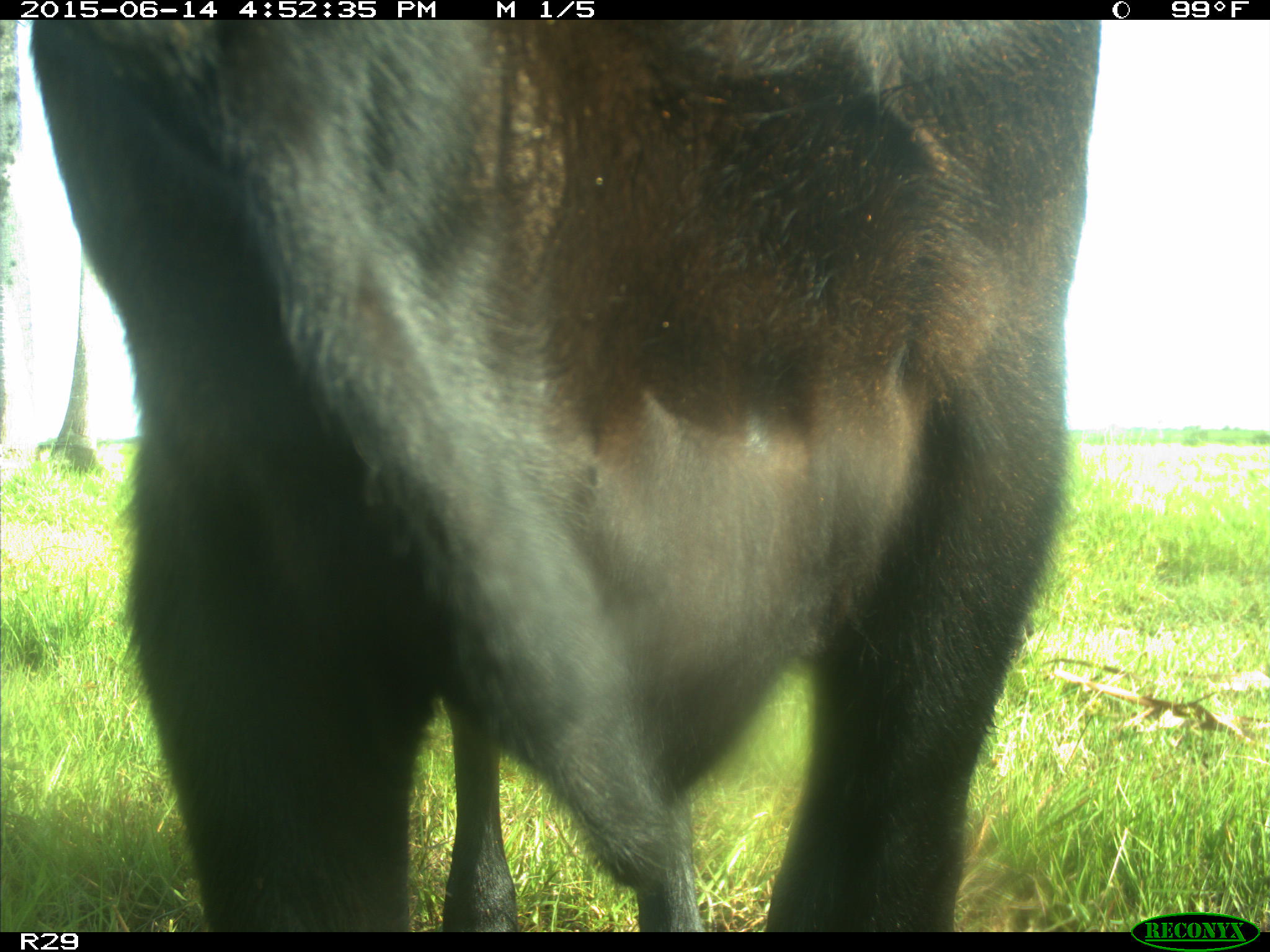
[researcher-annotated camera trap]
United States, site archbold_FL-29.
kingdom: Animalia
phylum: Chordata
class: Mammalia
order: Artiodactyla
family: Bovidae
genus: Bos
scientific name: Bos taurus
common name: domestic cow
Bos taurus (domestic cow).